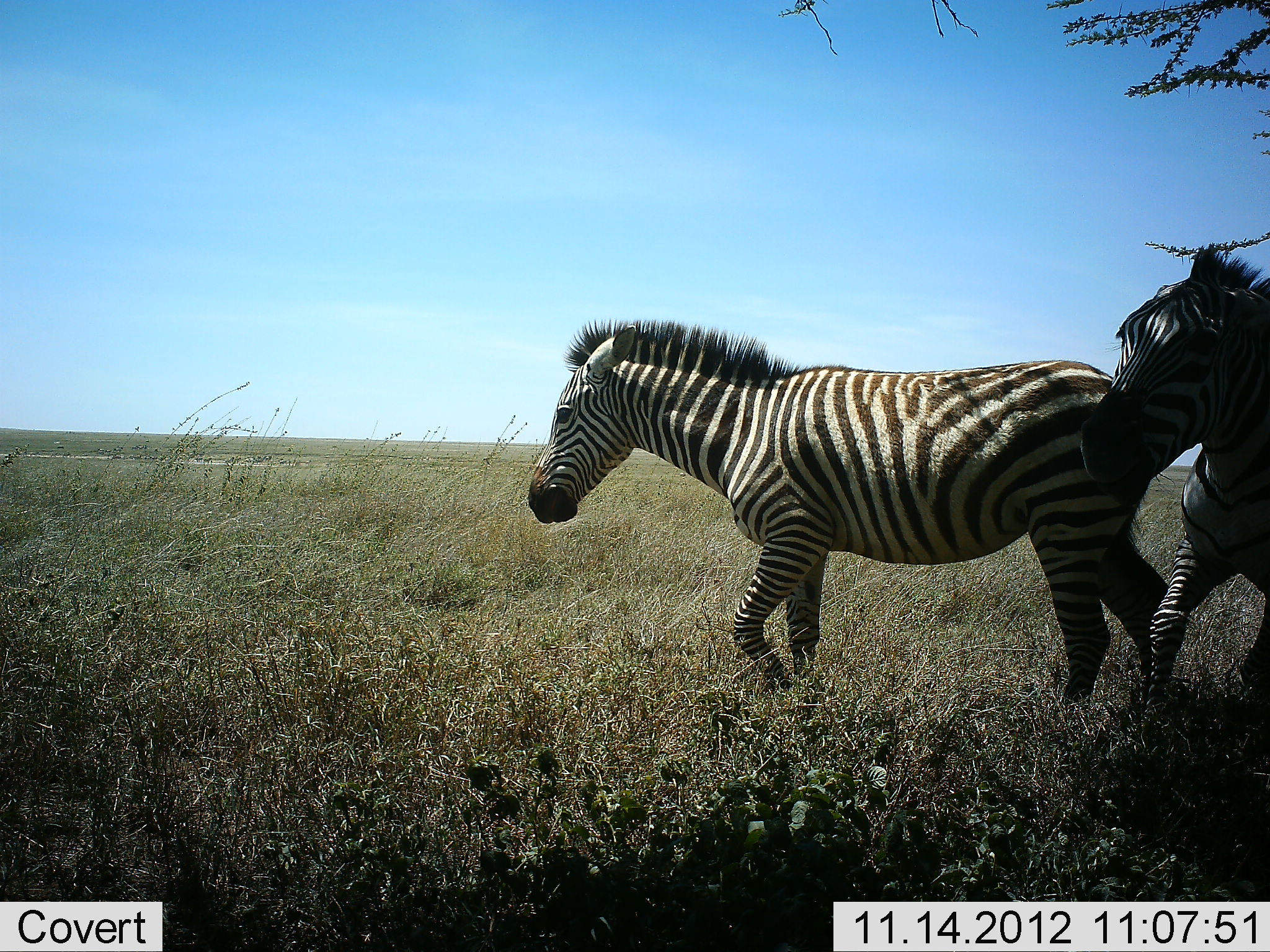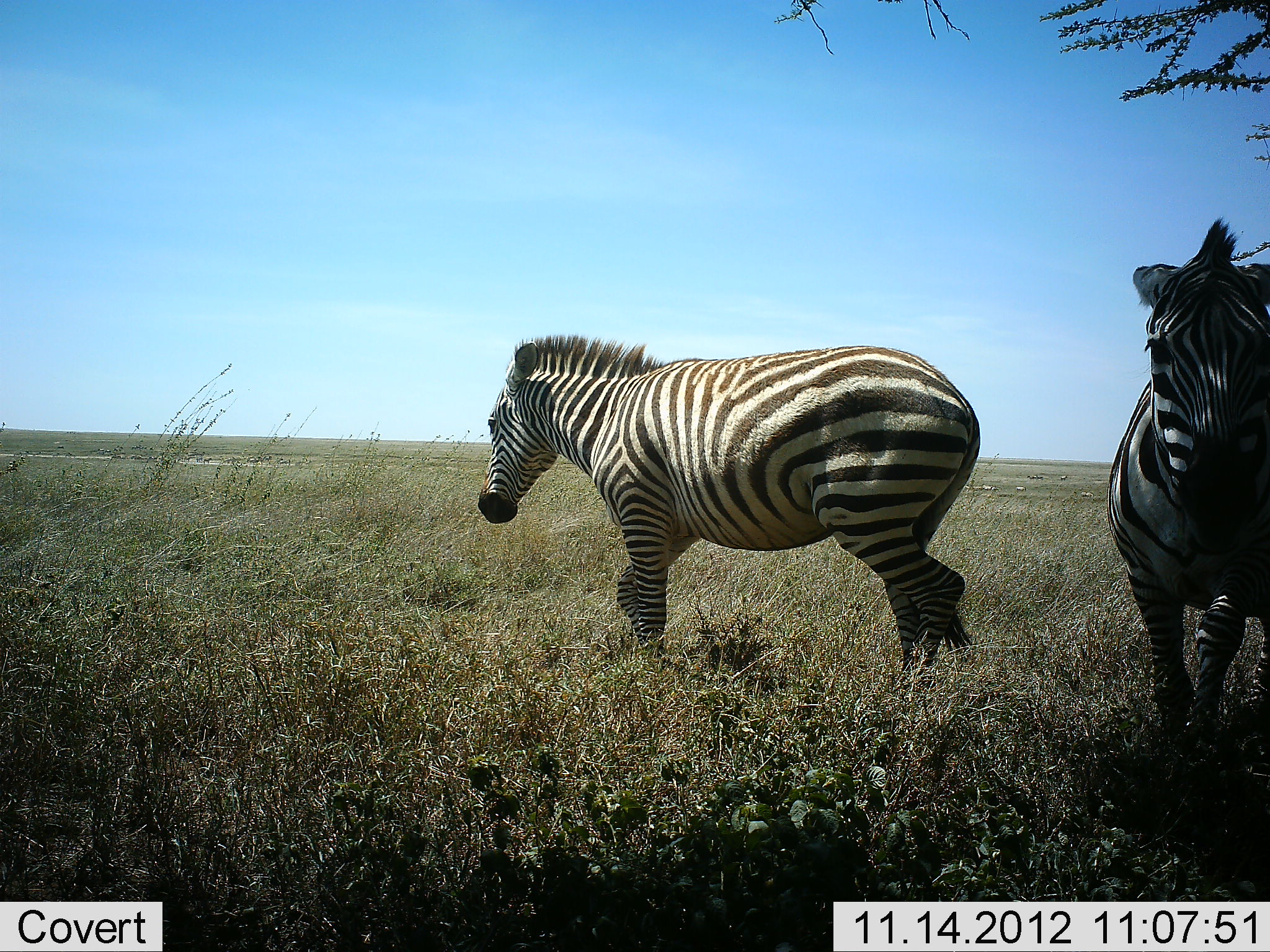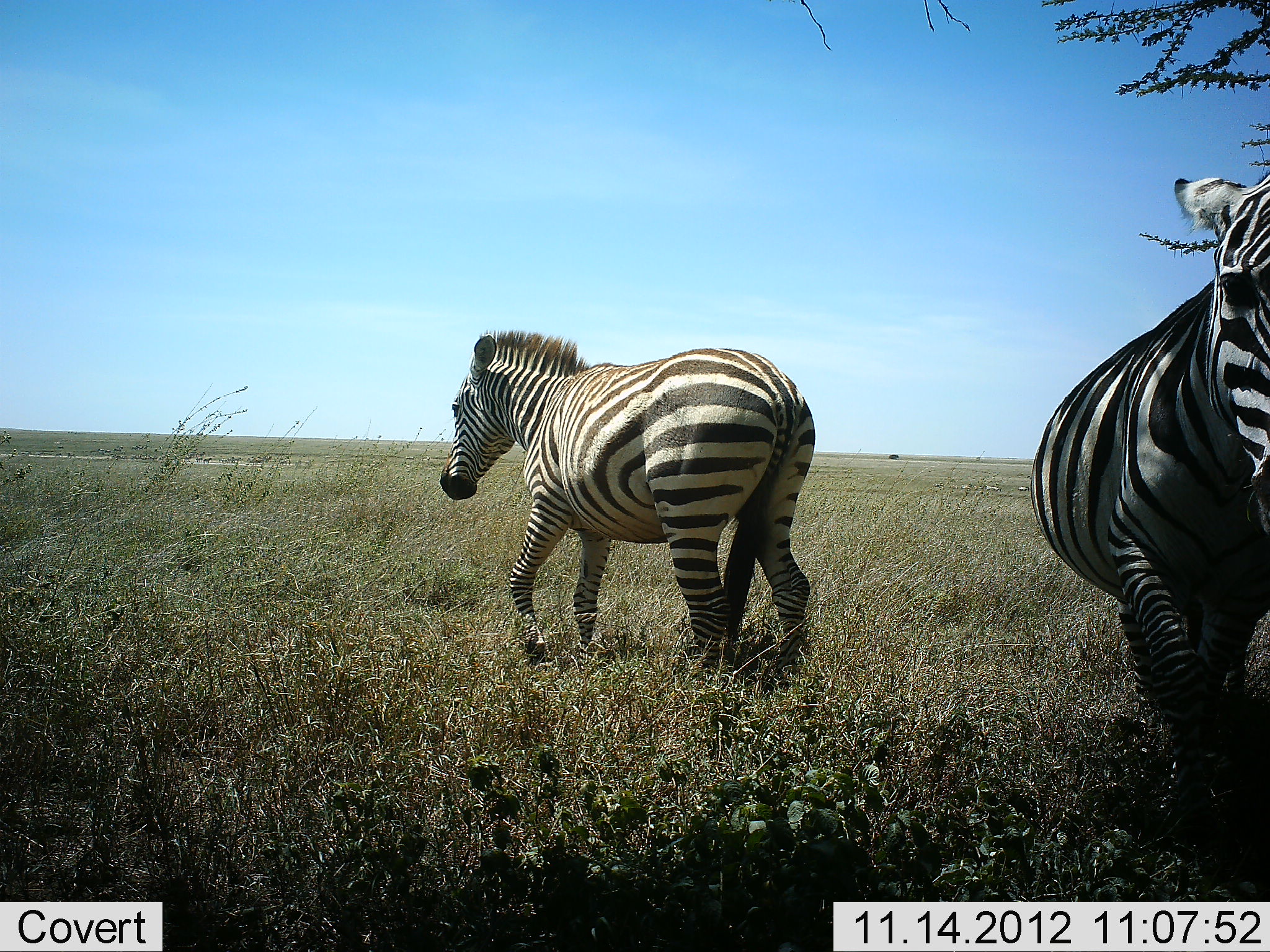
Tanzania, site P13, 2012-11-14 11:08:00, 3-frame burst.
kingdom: Animalia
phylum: Chordata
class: Mammalia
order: Perissodactyla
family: Equidae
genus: Equus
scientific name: Equus quagga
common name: plains zebra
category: zebra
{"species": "zebra (plains zebra) (Equus quagga)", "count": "2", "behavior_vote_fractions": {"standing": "30%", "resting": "0%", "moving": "80%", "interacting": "20%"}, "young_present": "0%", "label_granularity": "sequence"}